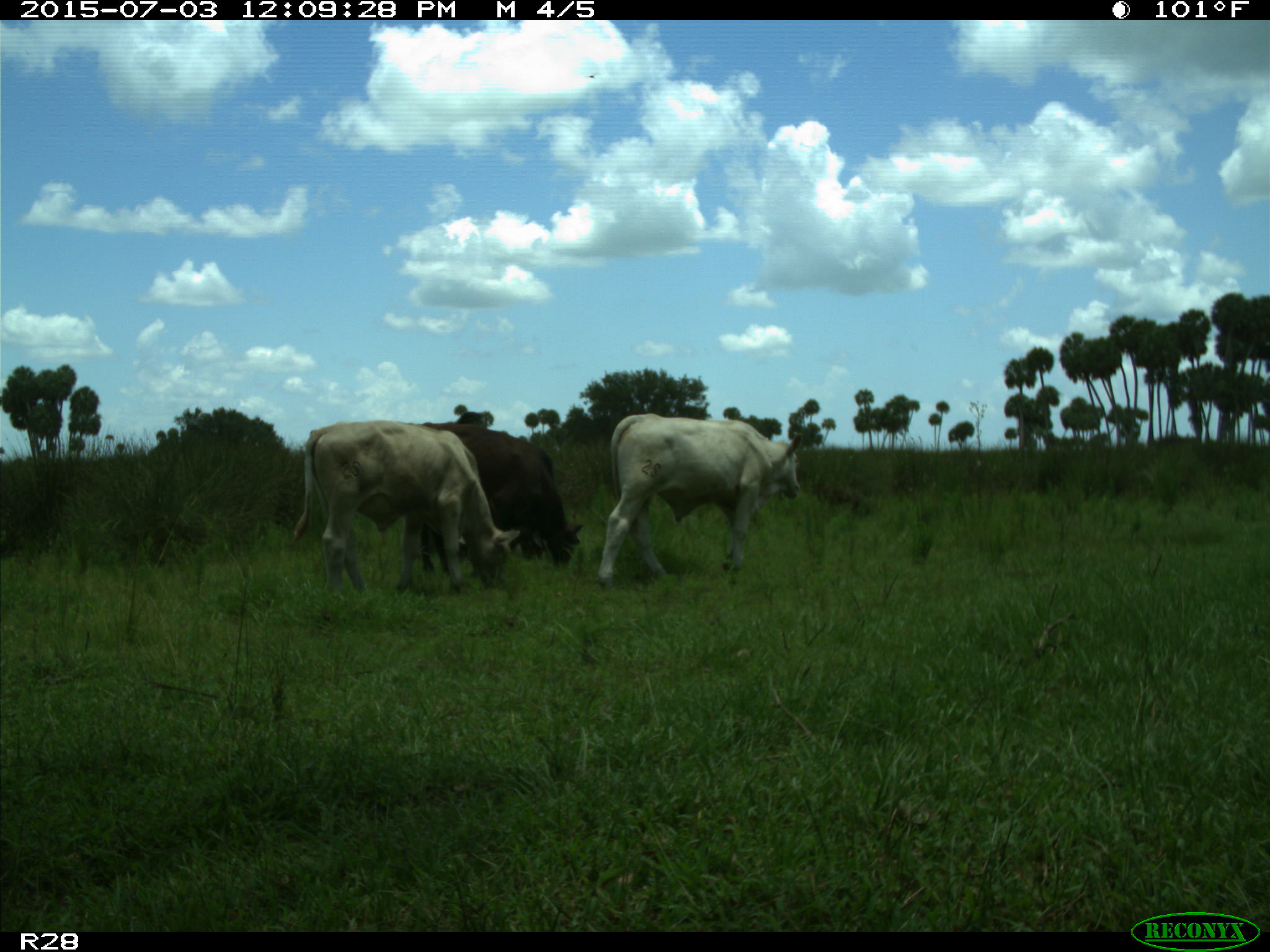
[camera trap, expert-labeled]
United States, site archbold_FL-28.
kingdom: Animalia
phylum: Chordata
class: Mammalia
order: Artiodactyla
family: Bovidae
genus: Bos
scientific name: Bos taurus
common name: domestic cow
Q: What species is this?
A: Bos taurus (domestic cow).